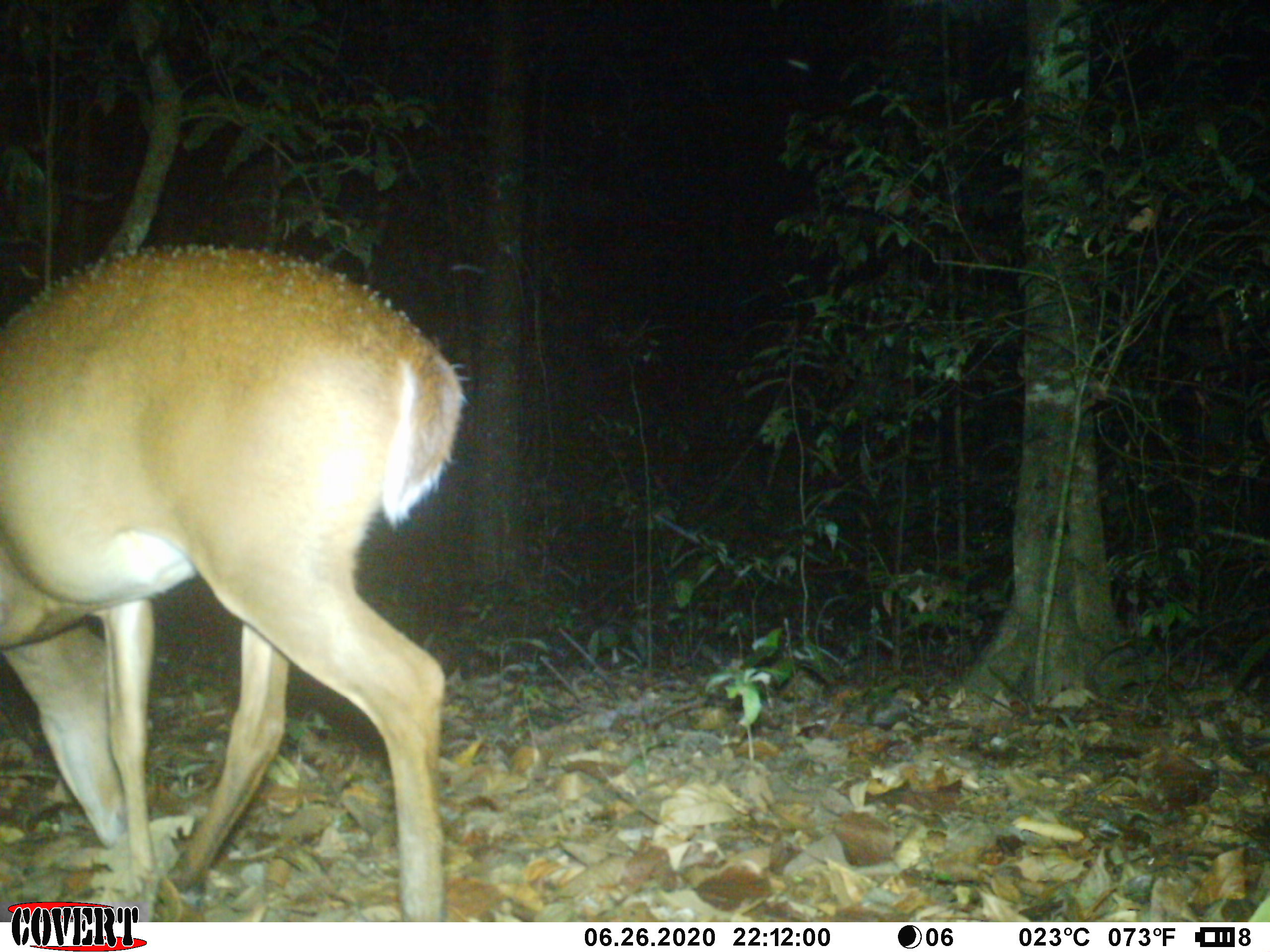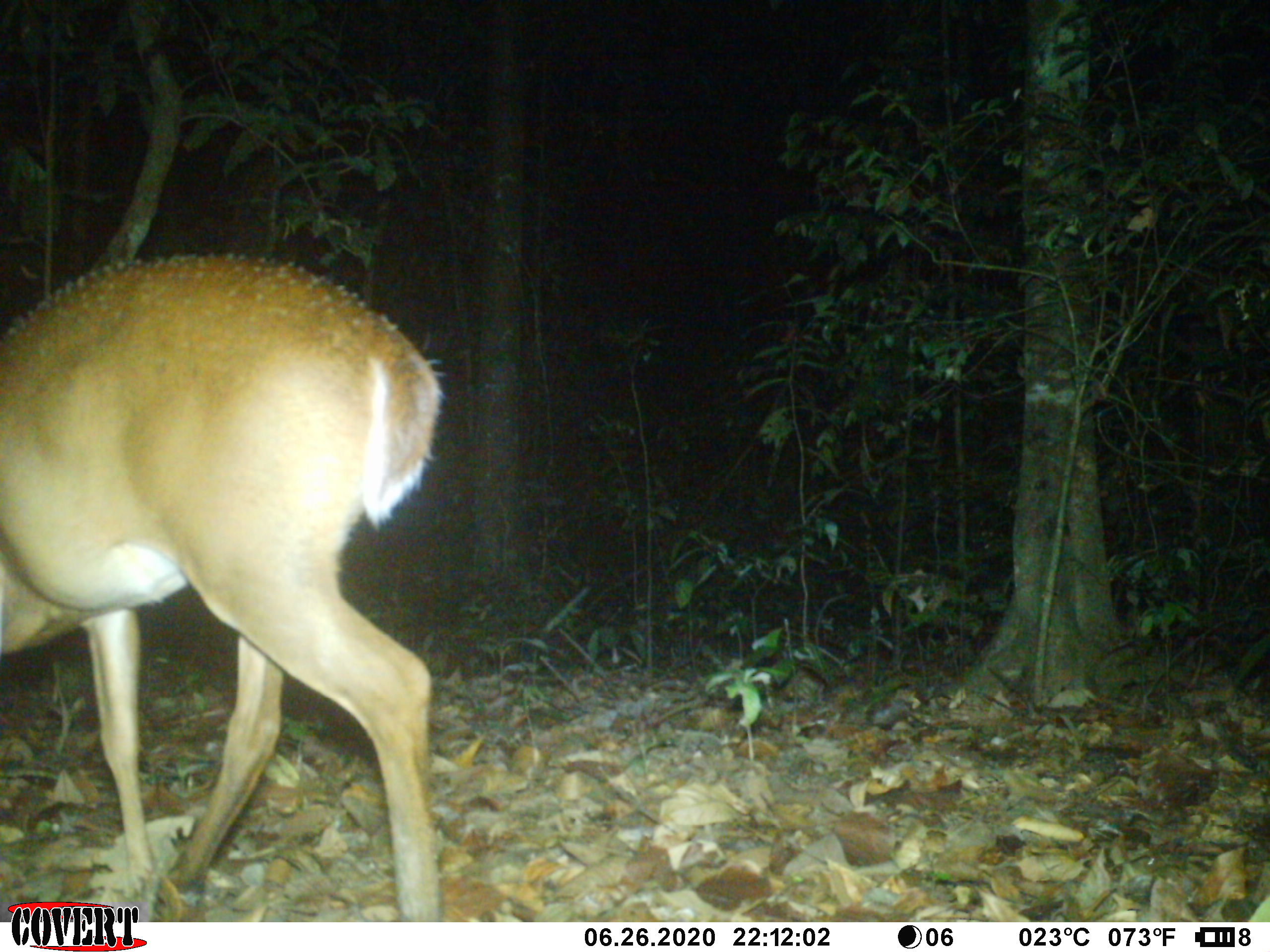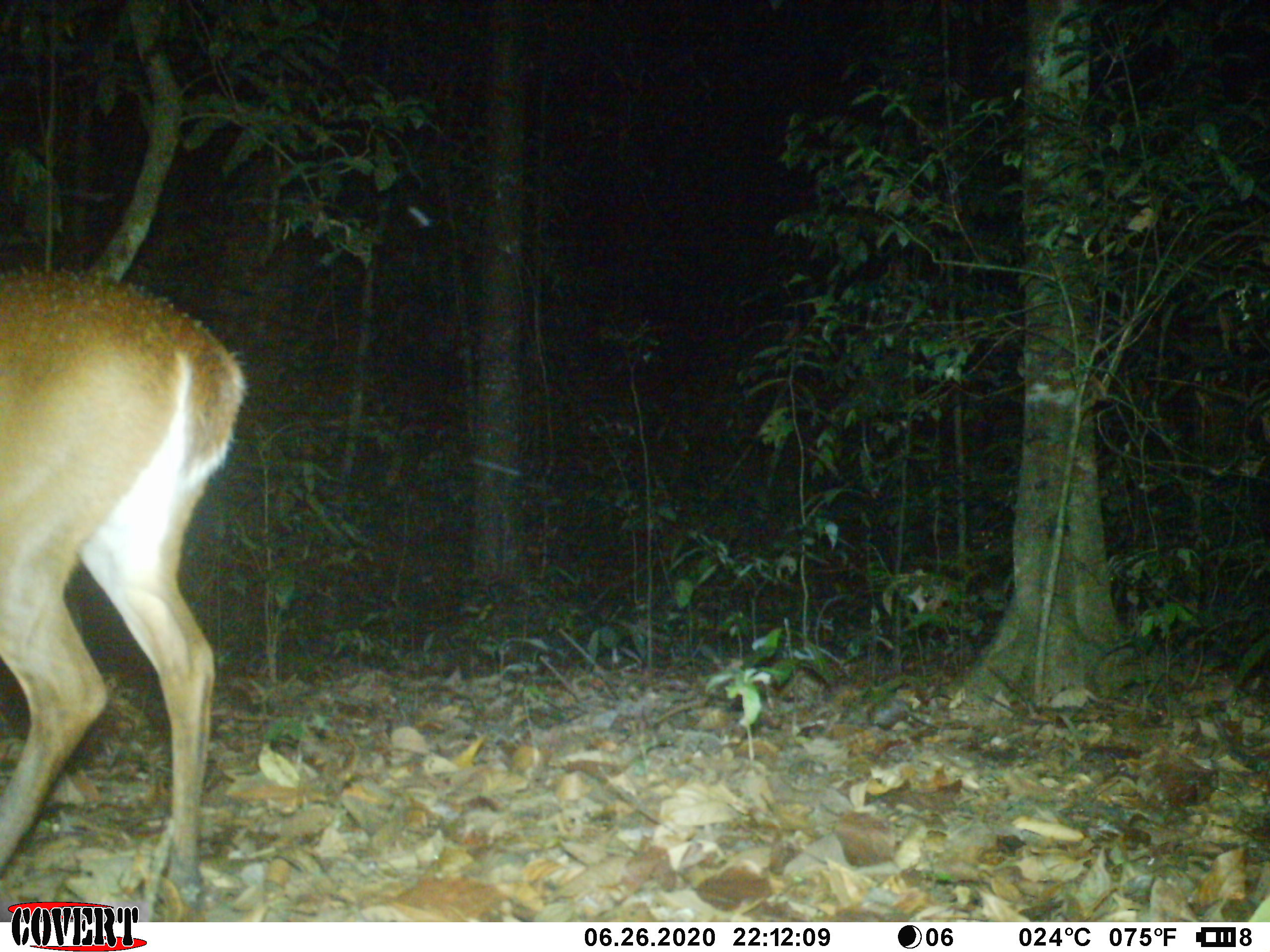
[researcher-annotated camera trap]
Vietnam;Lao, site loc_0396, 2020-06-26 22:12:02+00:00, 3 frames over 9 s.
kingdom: Animalia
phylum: Chordata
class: Mammalia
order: Artiodactyla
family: Cervidae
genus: Muntiacus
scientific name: Muntiacus vuquangensis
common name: large-antlered muntjac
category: large antlered muntjac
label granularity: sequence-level